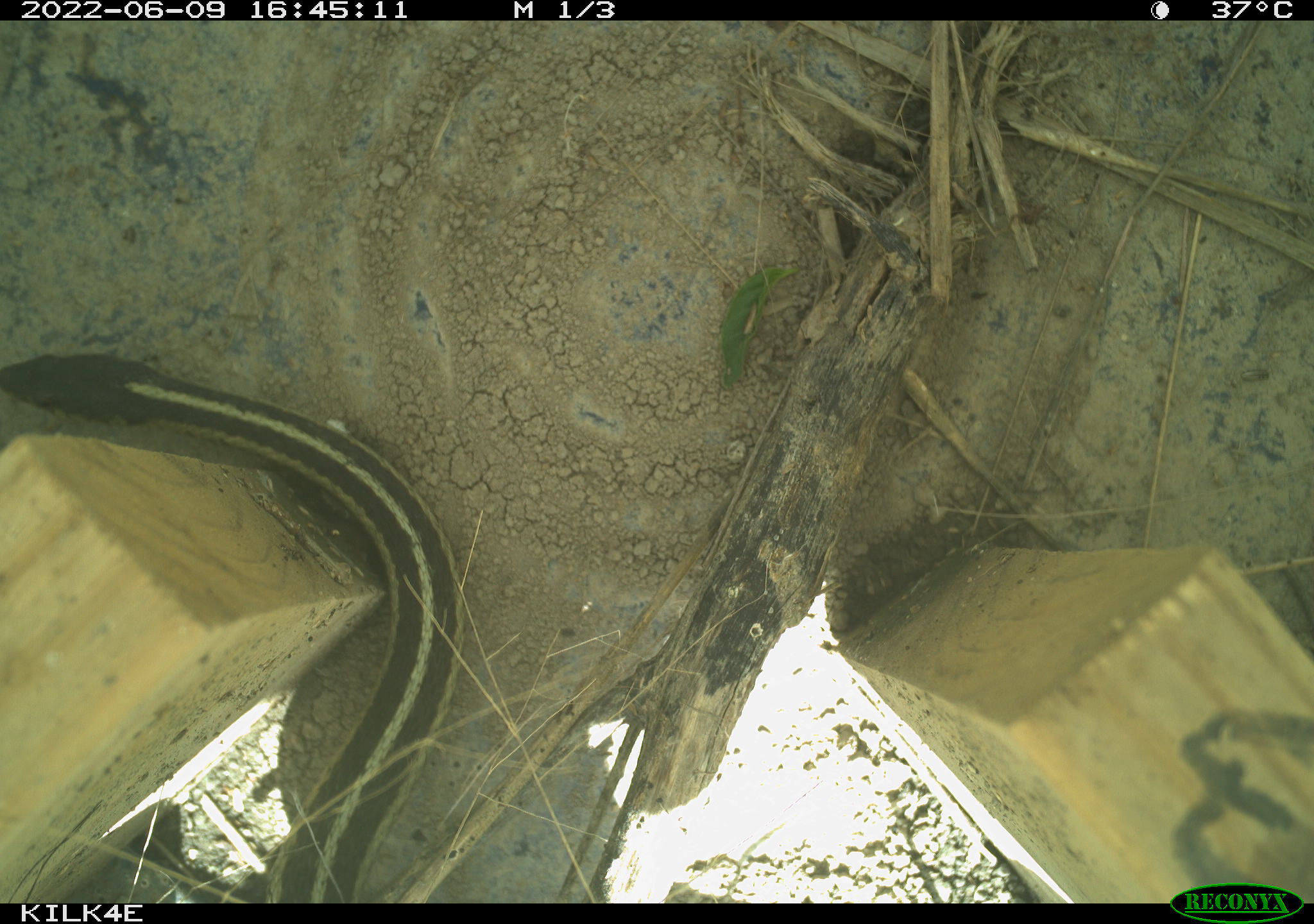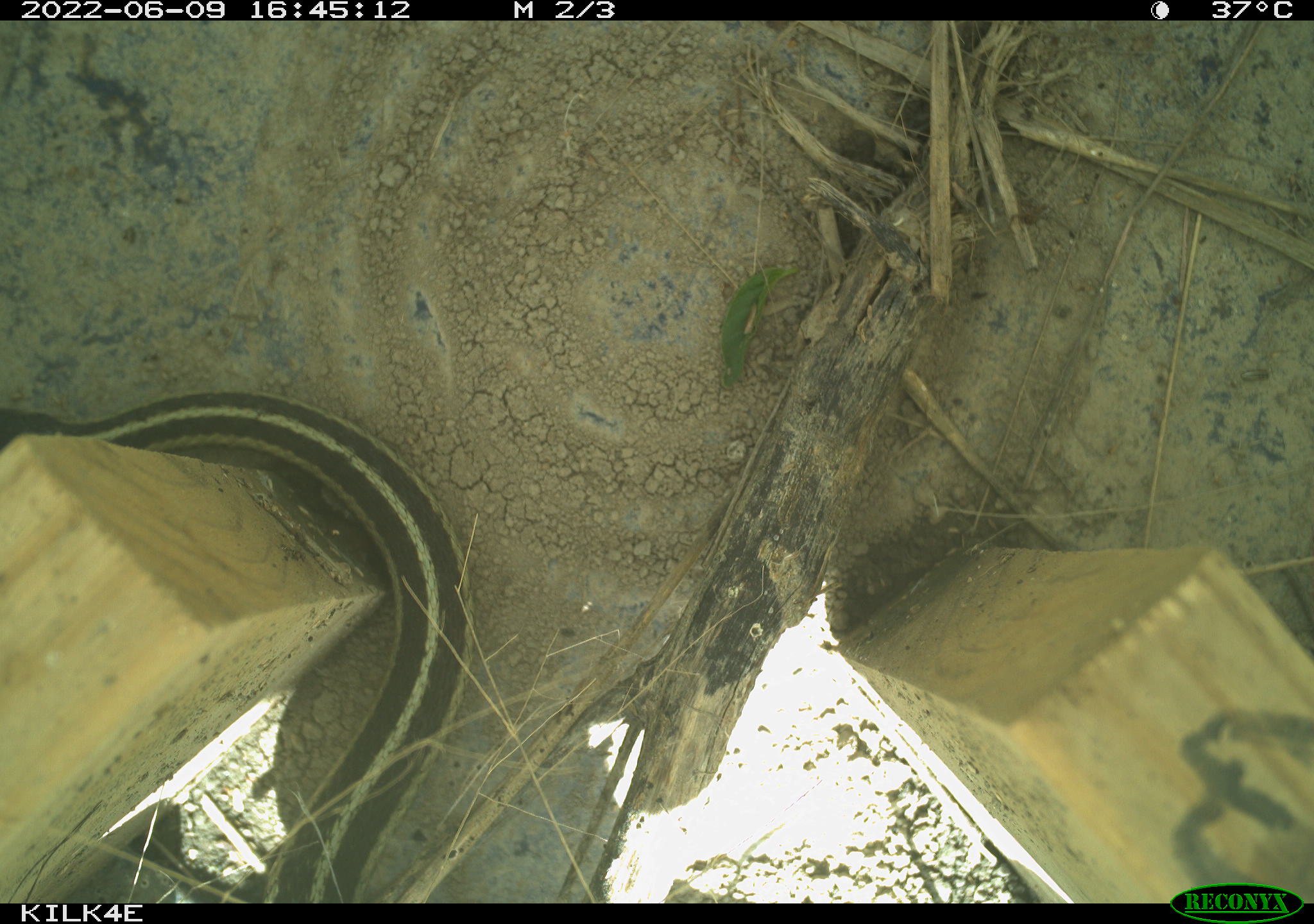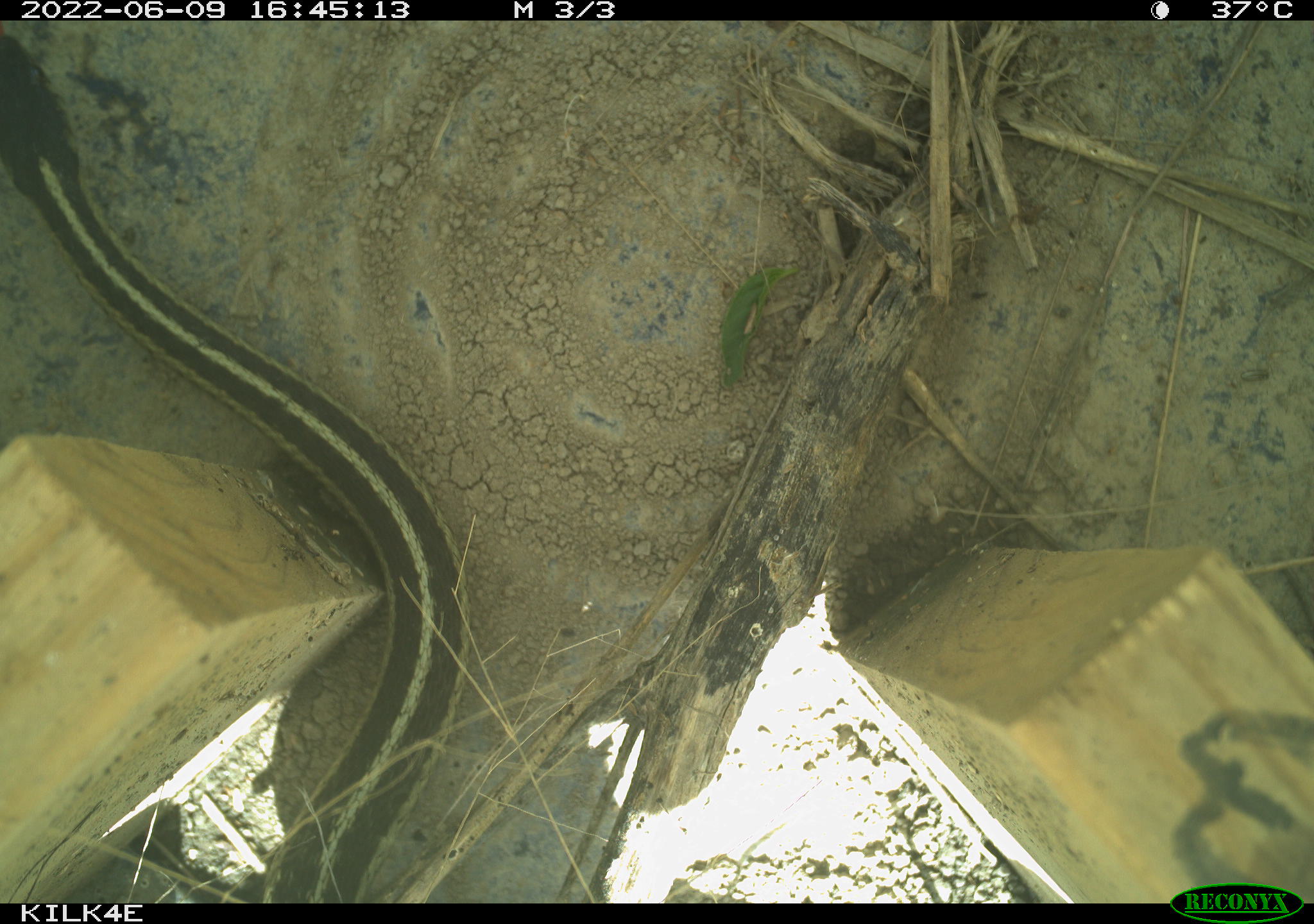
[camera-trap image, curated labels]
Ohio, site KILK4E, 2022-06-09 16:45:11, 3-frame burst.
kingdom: Animalia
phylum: Chordata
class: Reptilia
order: Squamata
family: Colubridae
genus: Thamnophis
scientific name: Thamnophis sirtalis sirtalis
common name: eastern gartersnake